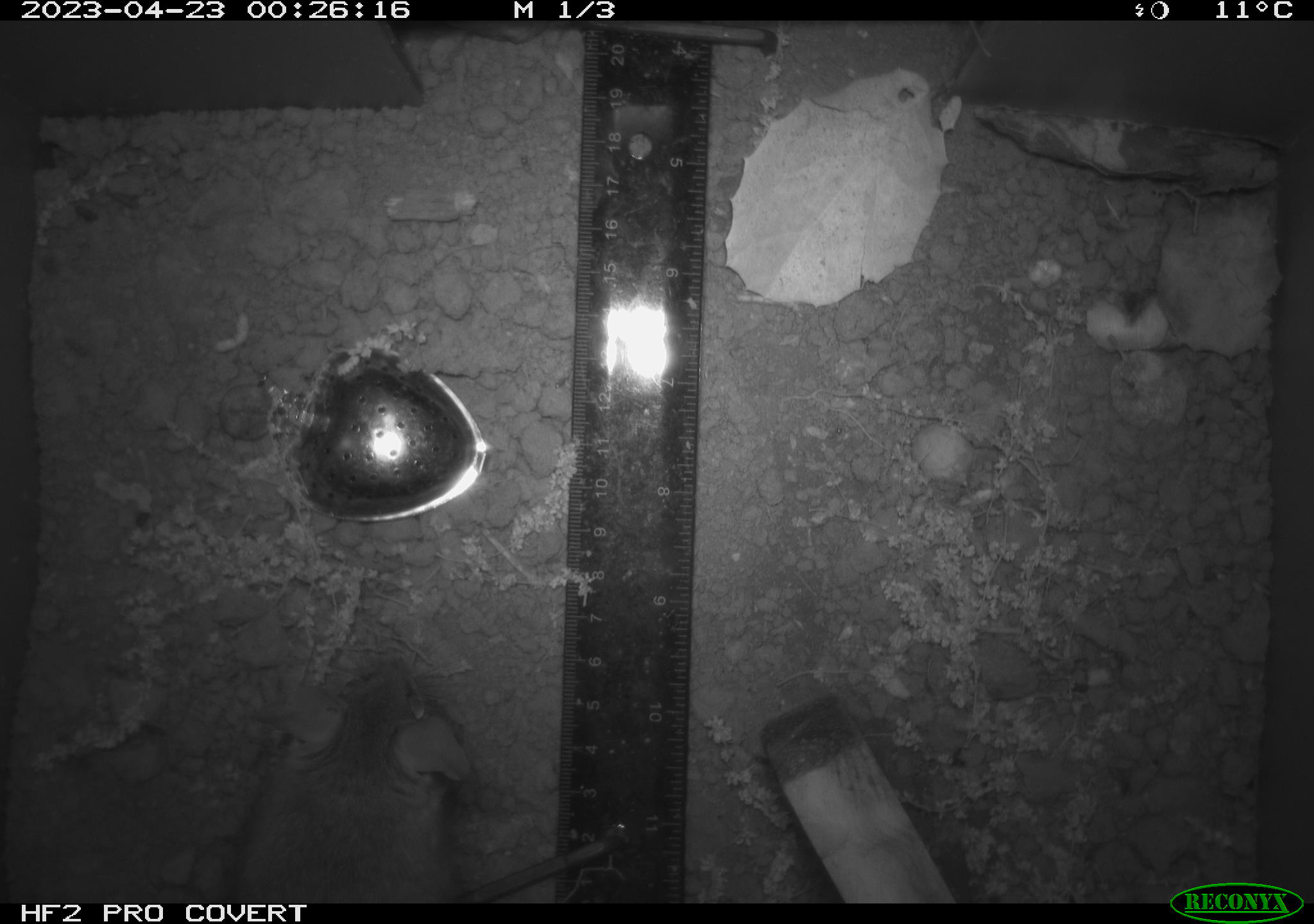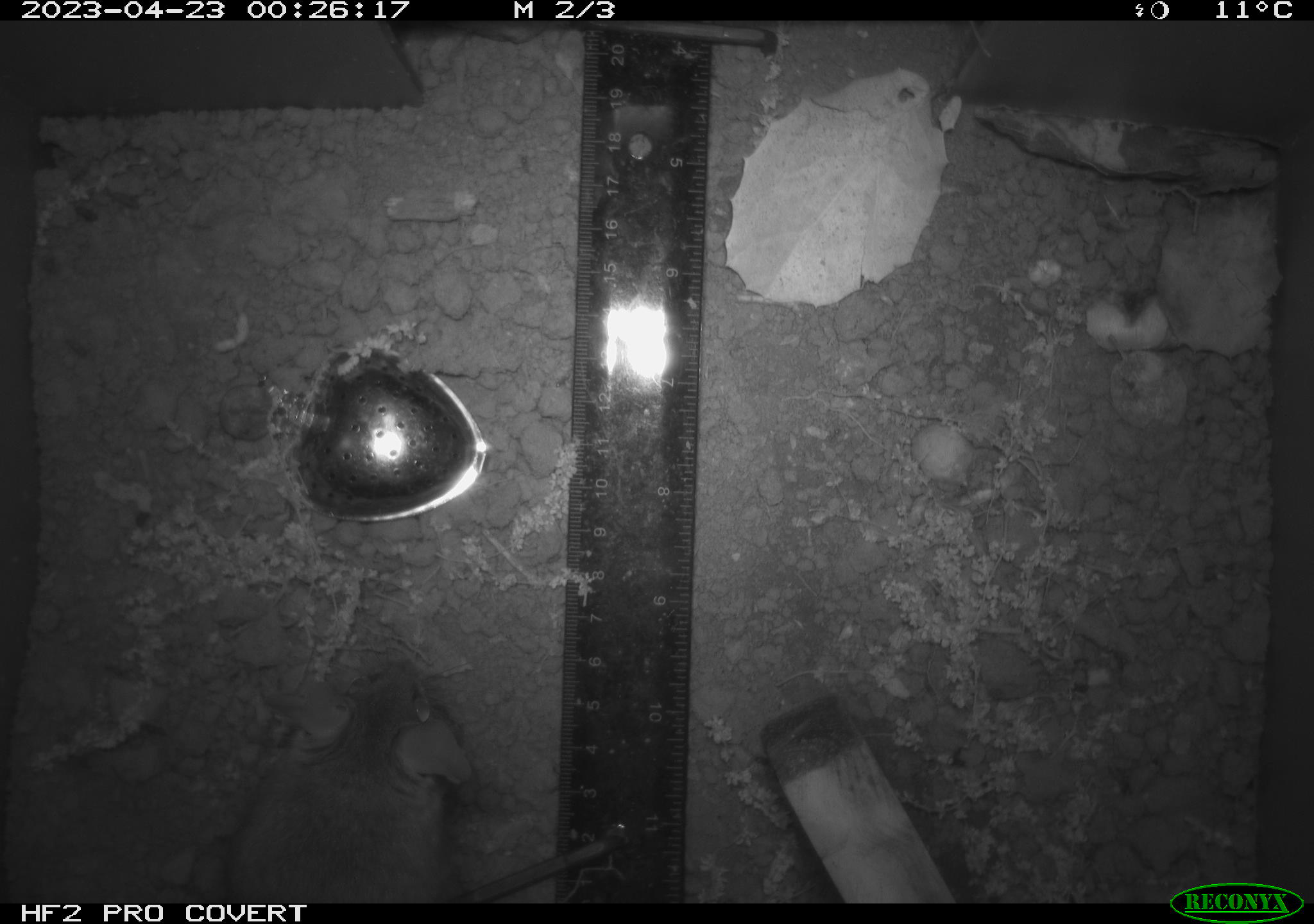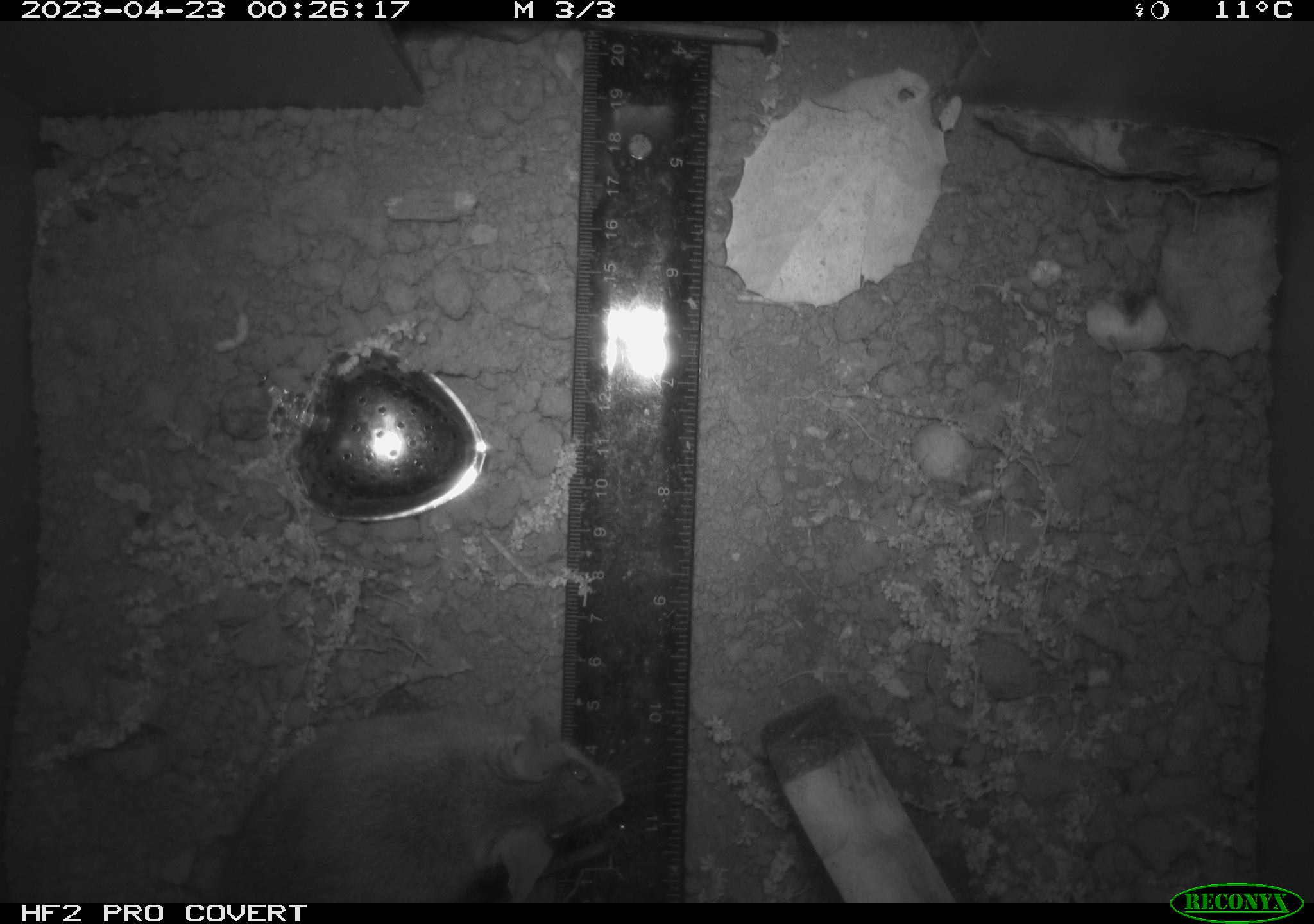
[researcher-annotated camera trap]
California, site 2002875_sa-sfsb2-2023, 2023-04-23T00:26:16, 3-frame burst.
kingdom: Animalia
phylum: Chordata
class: Mammalia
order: Rodentia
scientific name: Rodentia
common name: mouse species